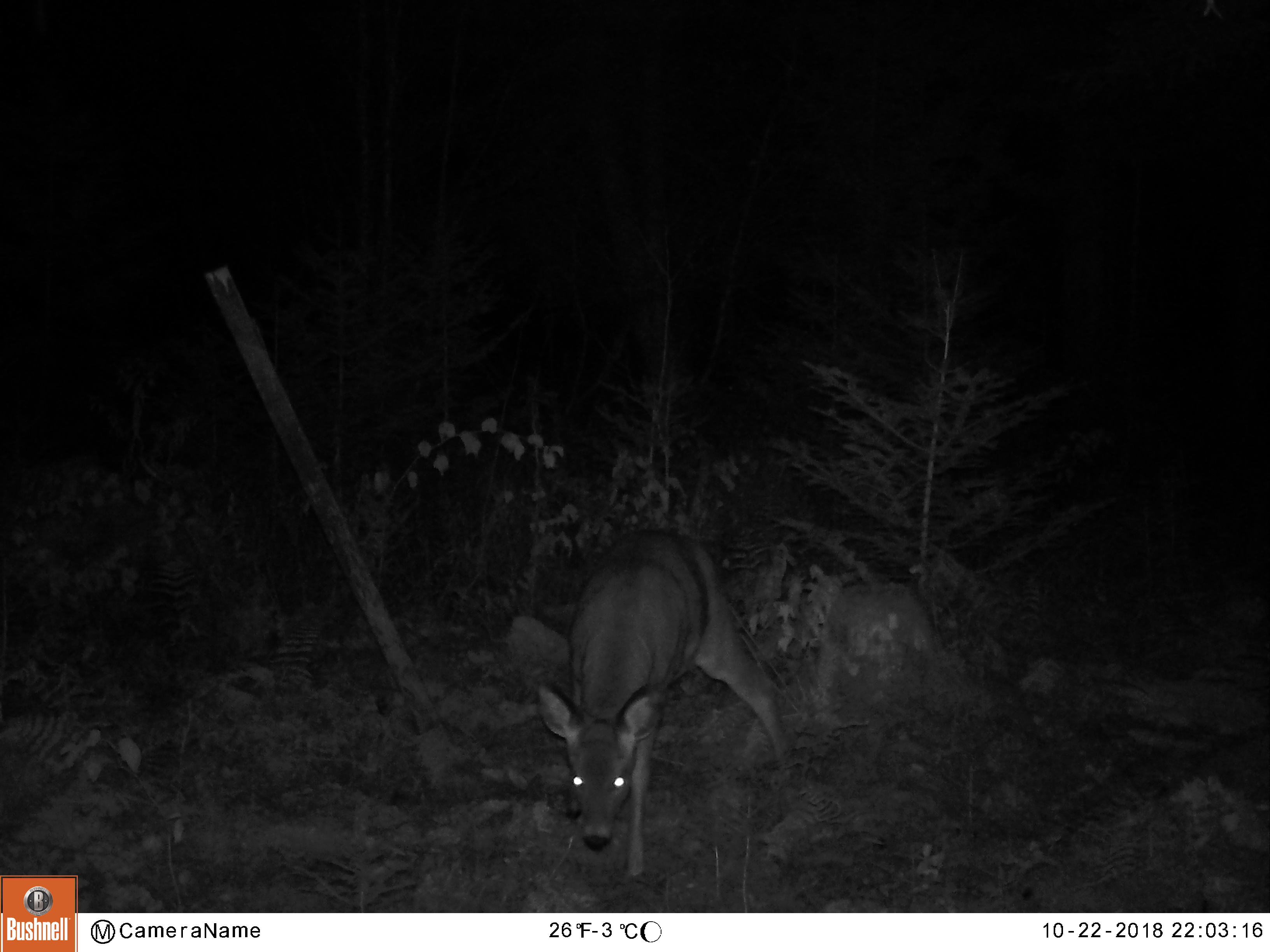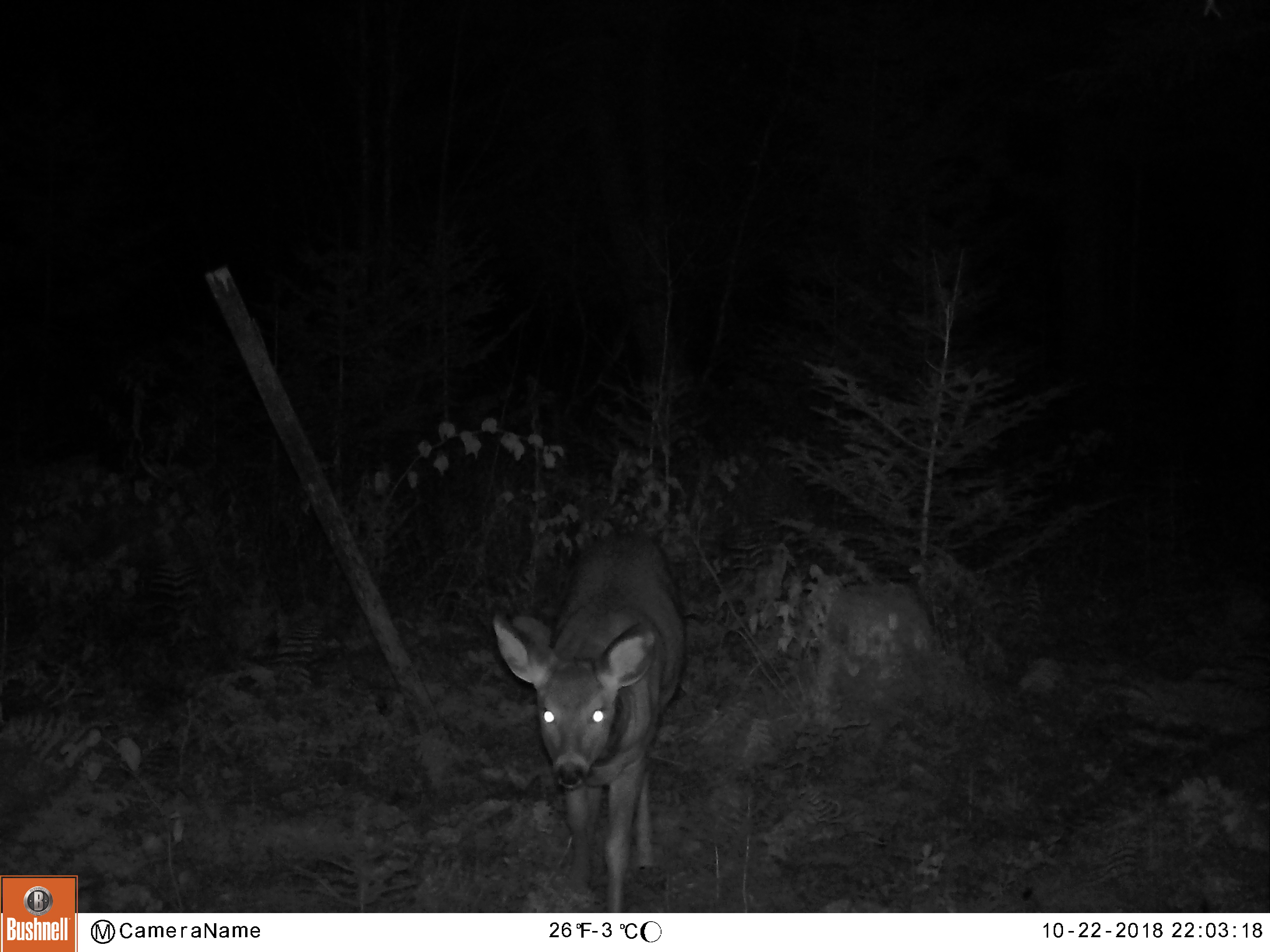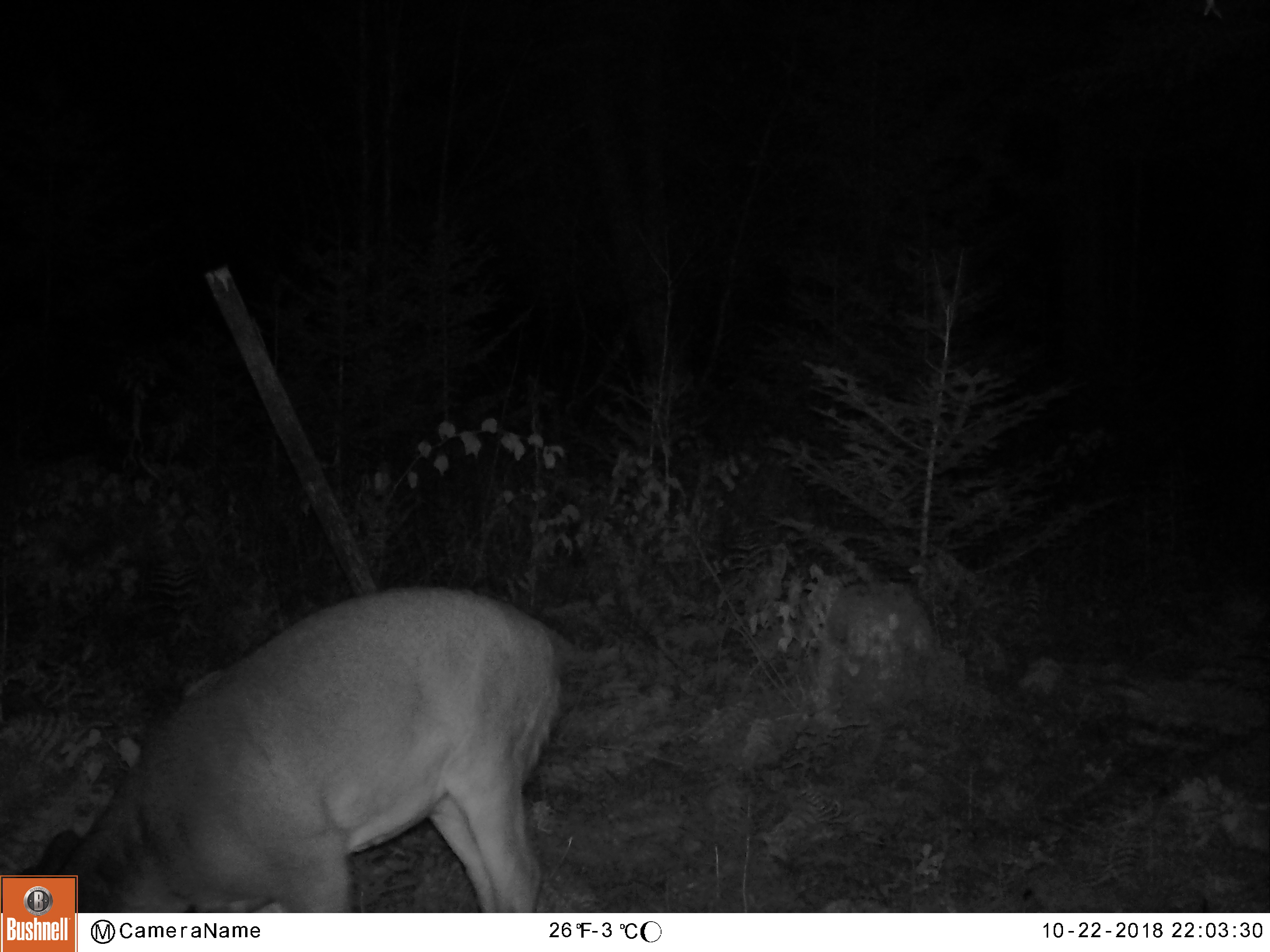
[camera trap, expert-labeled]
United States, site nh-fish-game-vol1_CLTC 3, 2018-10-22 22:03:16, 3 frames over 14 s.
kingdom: Animalia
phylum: Chordata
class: Mammalia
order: Artiodactyla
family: Cervidae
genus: Odocoileus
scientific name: Odocoileus virginianus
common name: white-tailed deer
White-tailed deer (Odocoileus virginianus).